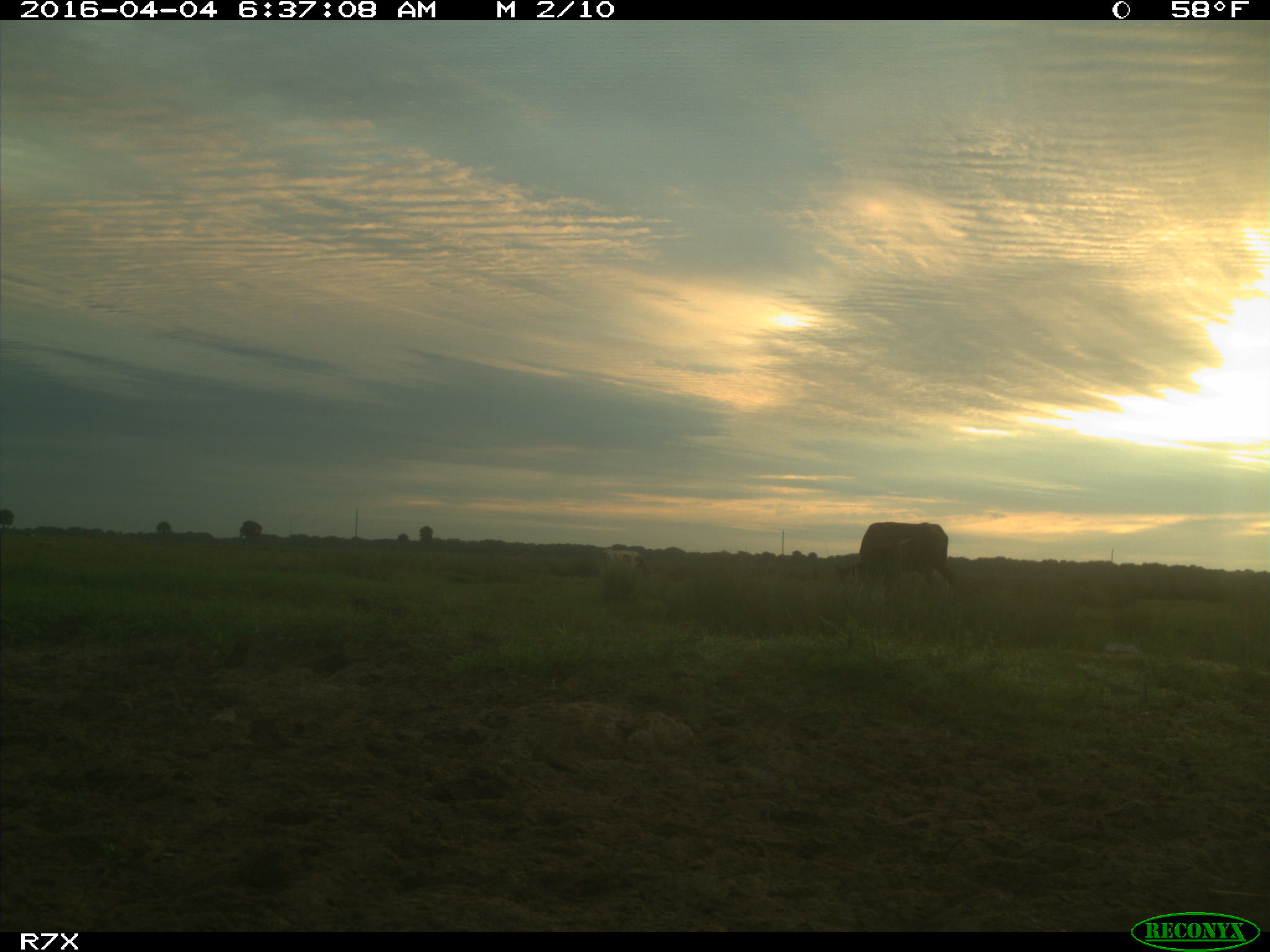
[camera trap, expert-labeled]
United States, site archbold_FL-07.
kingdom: Animalia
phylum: Chordata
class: Mammalia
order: Artiodactyla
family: Bovidae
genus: Bos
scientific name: Bos taurus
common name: domestic cow